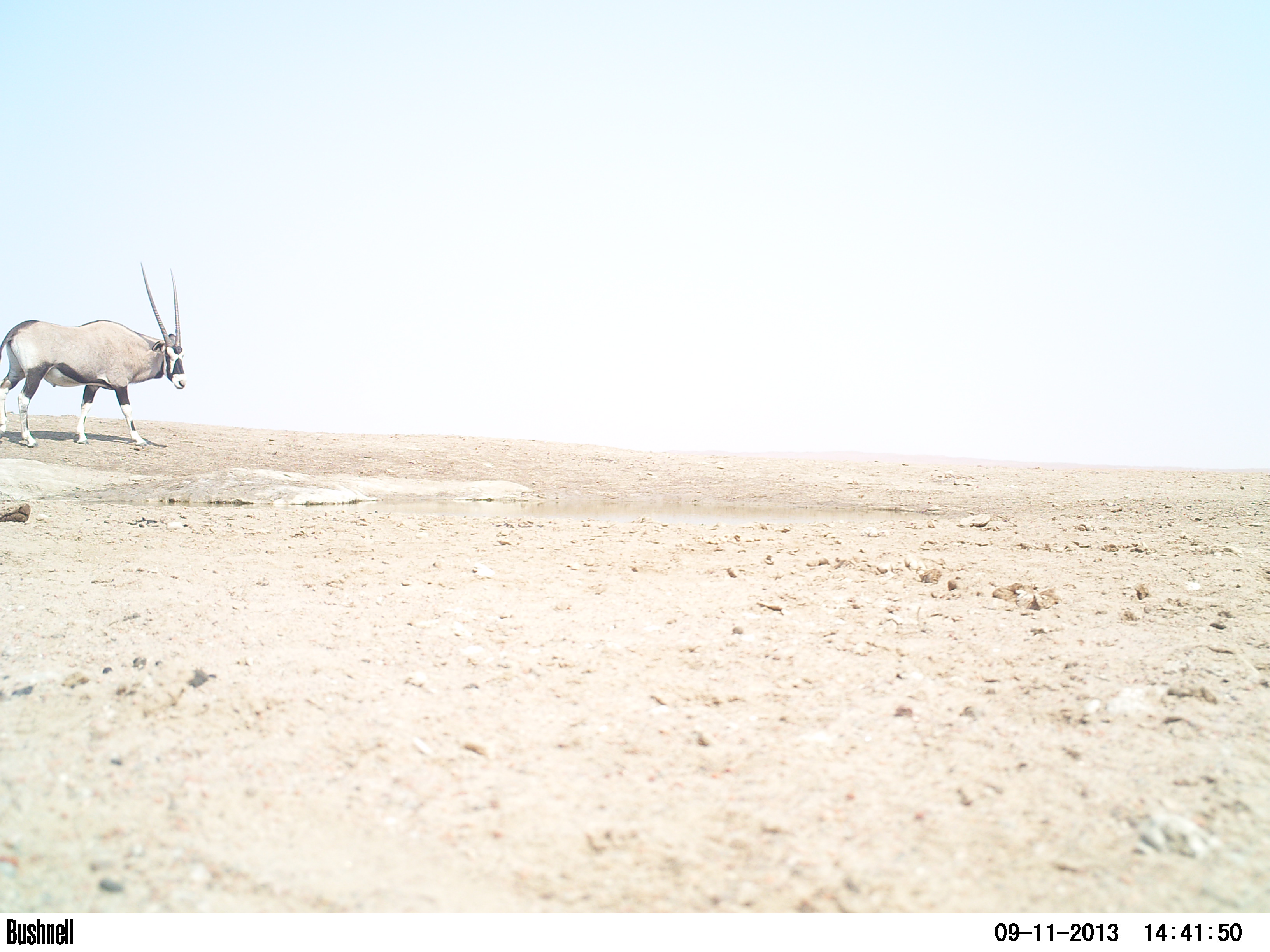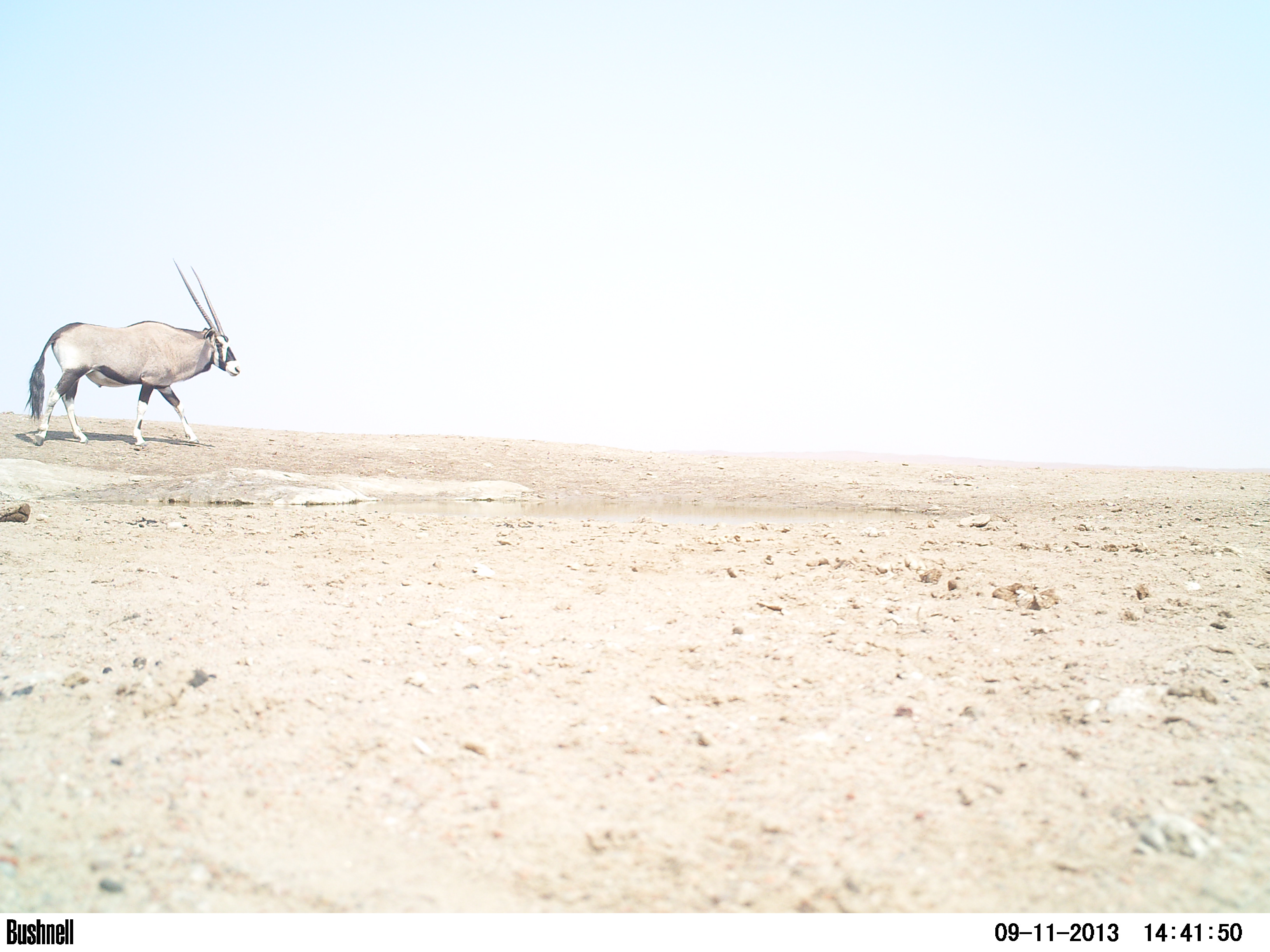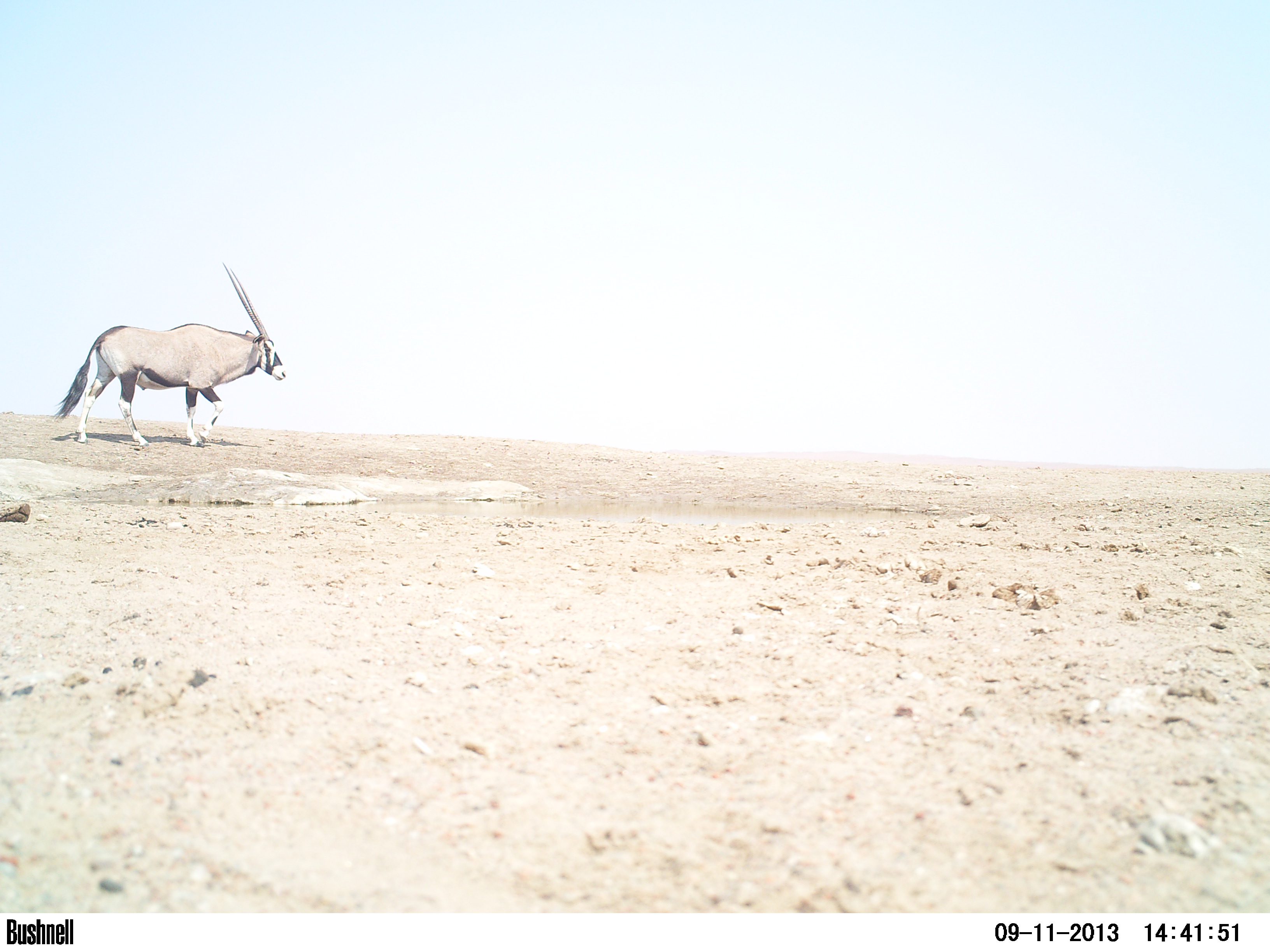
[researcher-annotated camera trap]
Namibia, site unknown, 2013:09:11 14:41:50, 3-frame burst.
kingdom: Animalia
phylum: Chordata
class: Mammalia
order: Artiodactyla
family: Bovidae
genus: Oryx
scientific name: Oryx gazella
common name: gemsbok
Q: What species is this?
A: Oryx gazella (gemsbok).